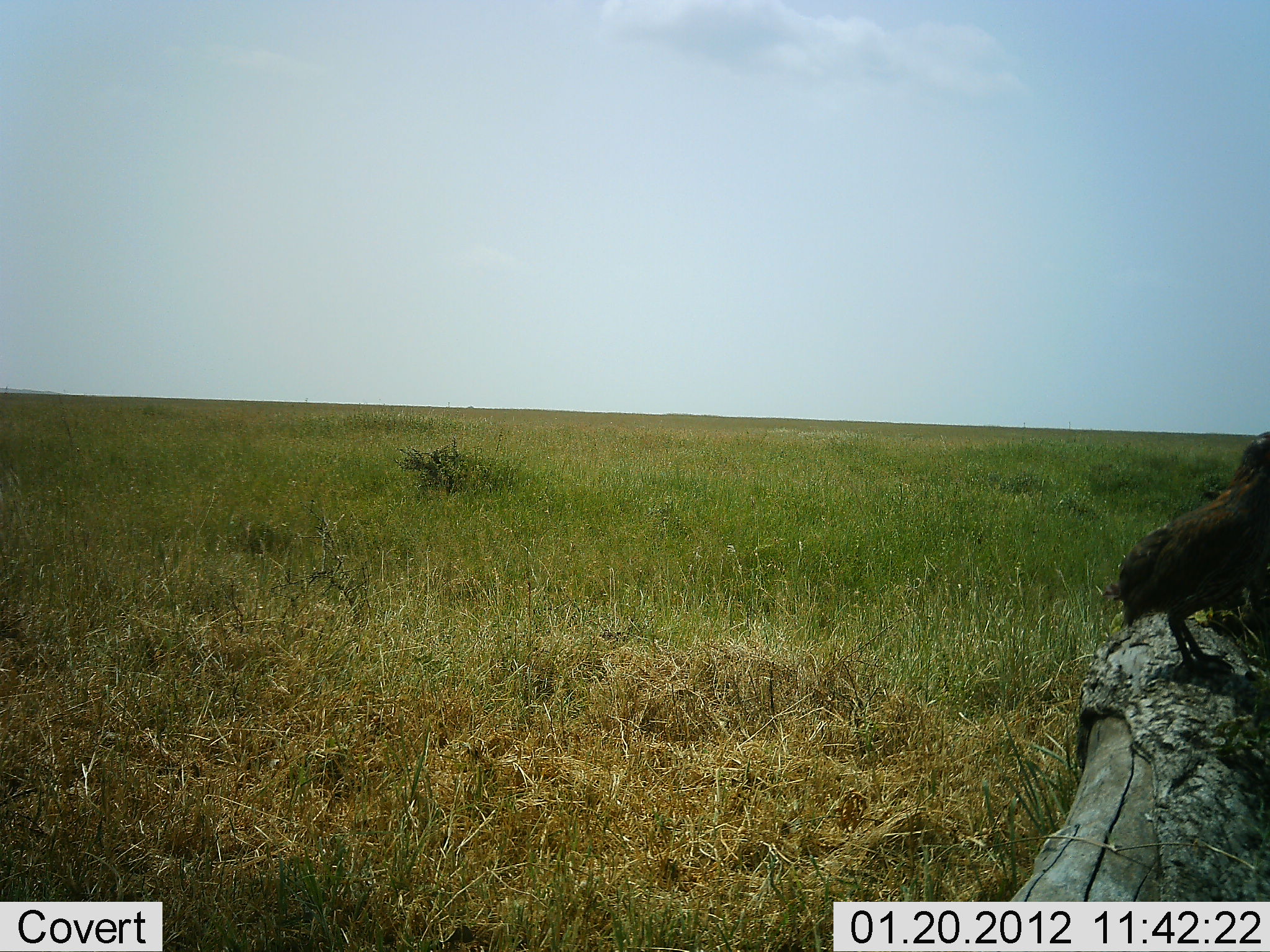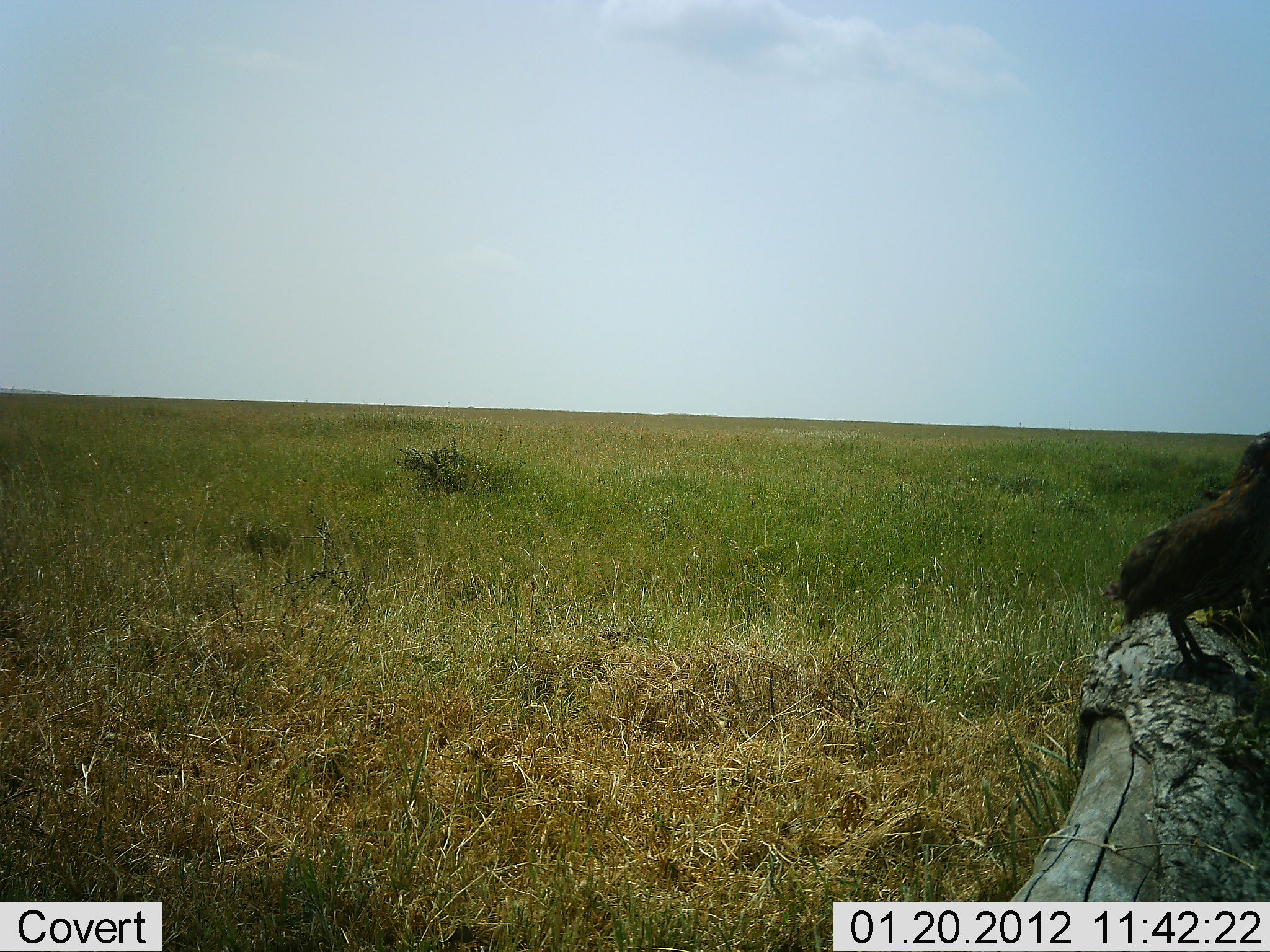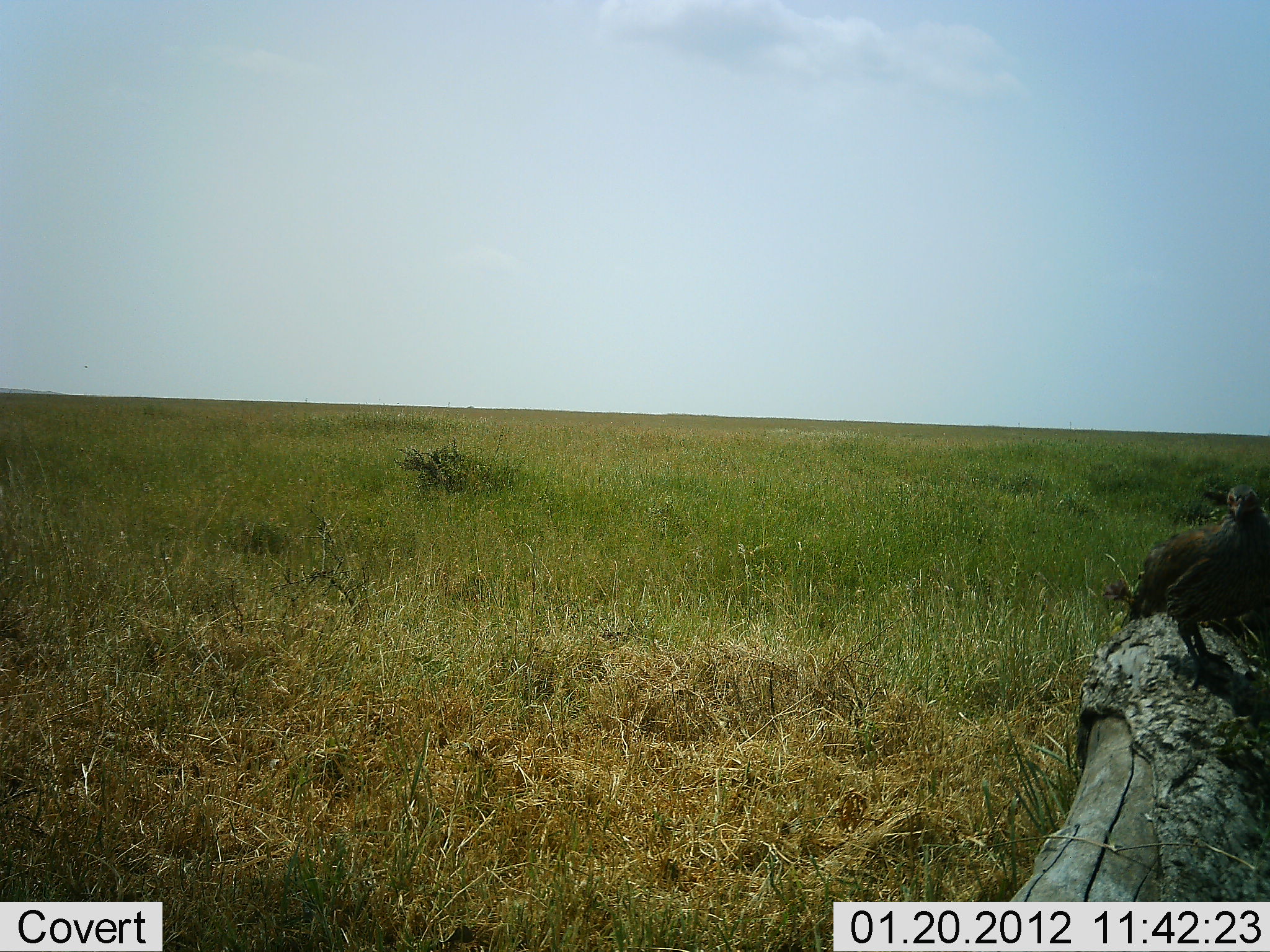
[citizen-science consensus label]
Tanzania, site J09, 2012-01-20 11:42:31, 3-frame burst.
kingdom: Animalia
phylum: Chordata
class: Aves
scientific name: Aves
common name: bird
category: otherbird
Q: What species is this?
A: Otherbird (bird) (Aves).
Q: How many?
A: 1.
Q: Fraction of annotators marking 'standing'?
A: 90%.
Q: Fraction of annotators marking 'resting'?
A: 0%.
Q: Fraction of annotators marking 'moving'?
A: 13%.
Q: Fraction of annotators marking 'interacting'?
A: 0%.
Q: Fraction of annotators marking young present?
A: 0%.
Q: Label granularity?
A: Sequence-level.